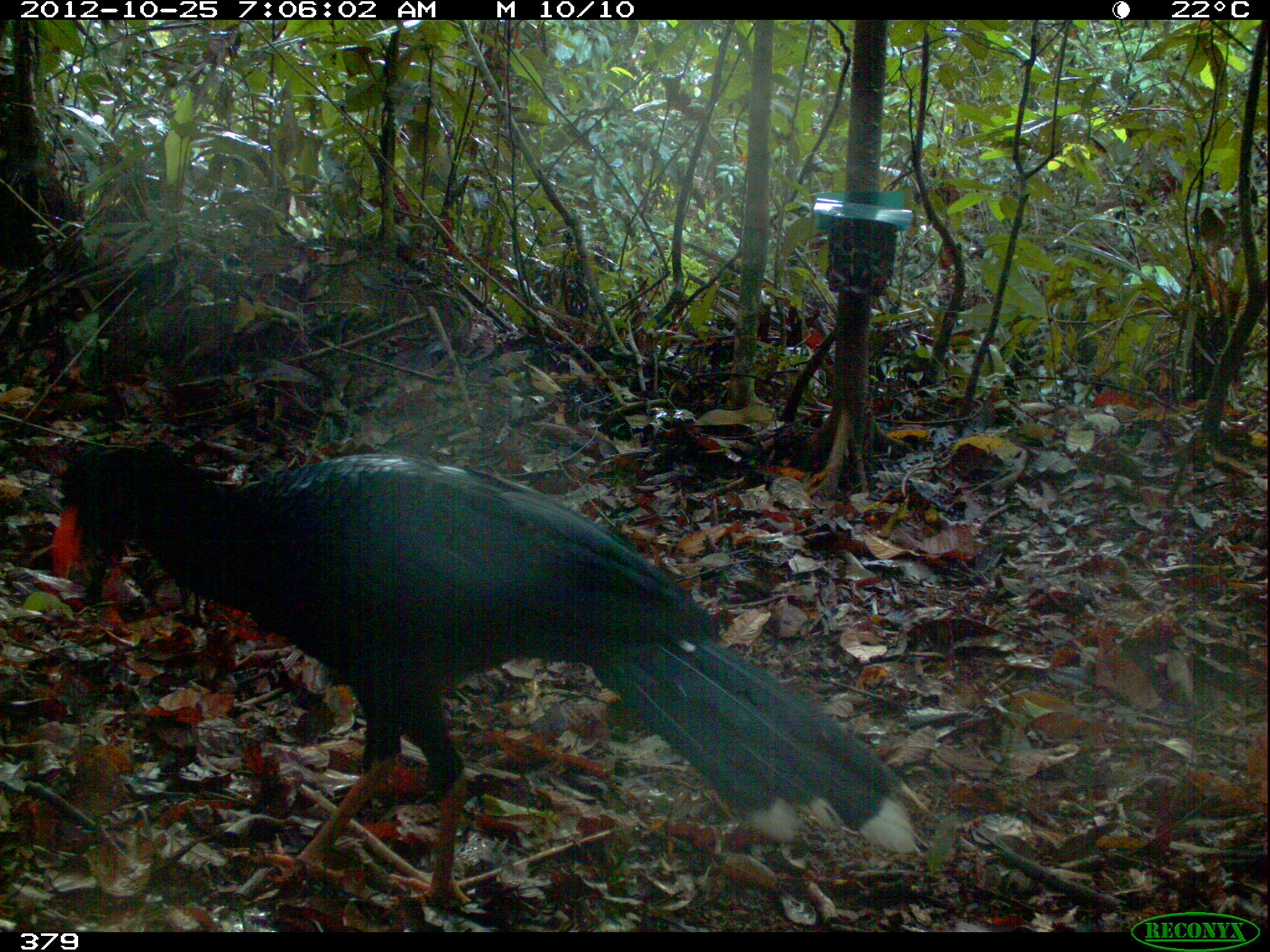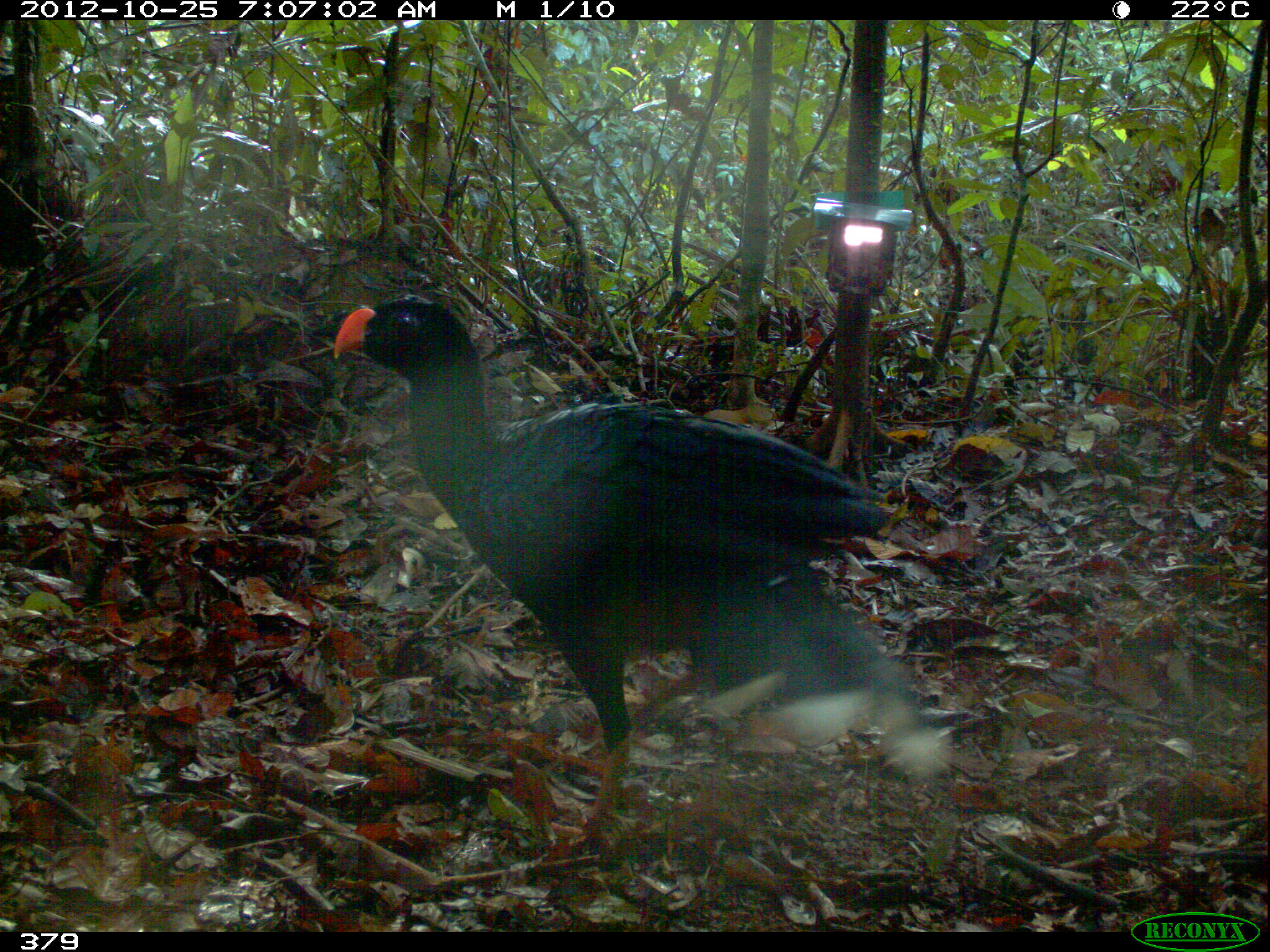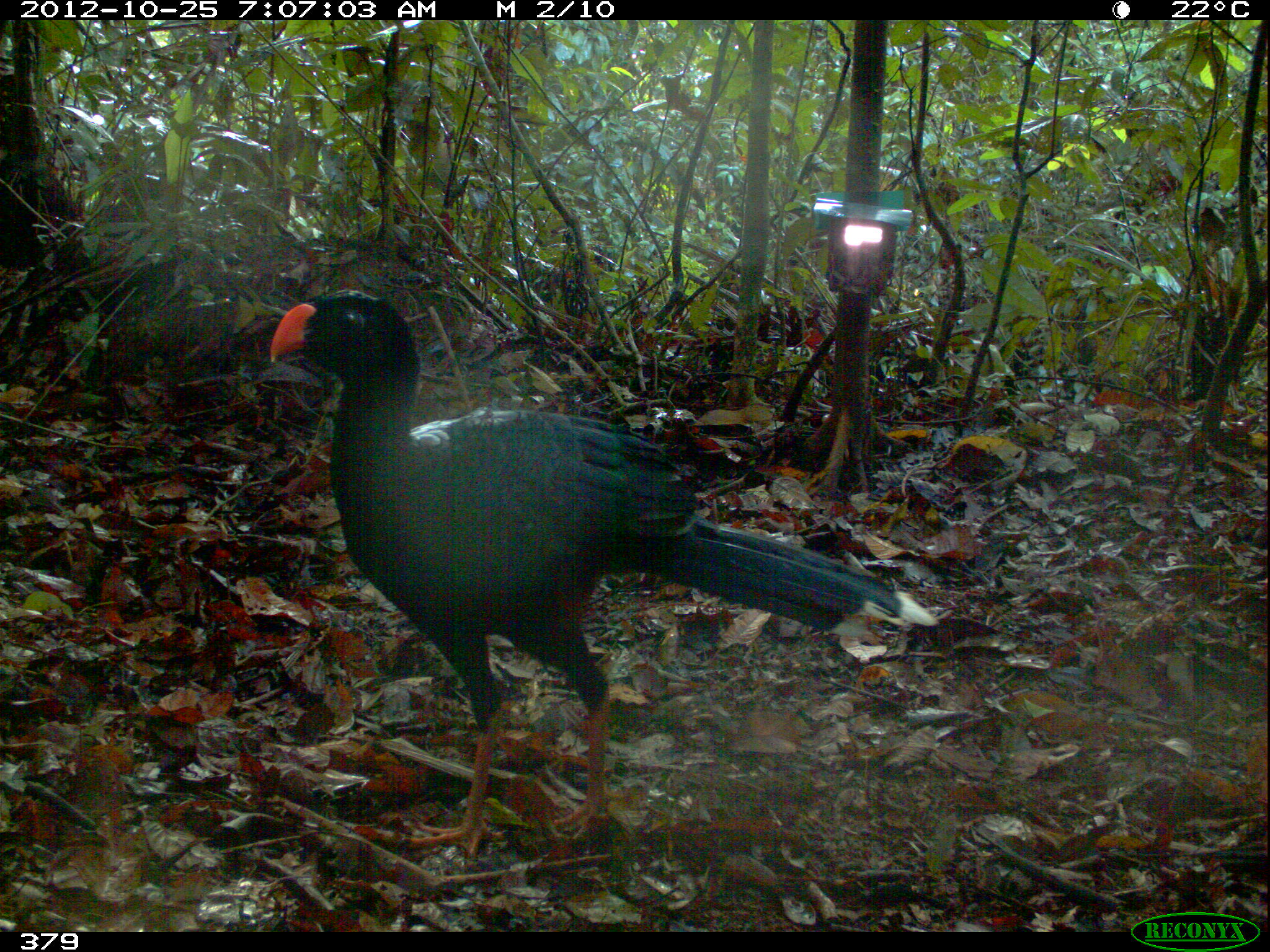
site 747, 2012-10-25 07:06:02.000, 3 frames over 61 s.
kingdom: Animalia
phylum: Chordata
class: Aves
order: Galliformes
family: Cracidae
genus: Mitu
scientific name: Mitu tuberosum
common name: razor-billed curassow